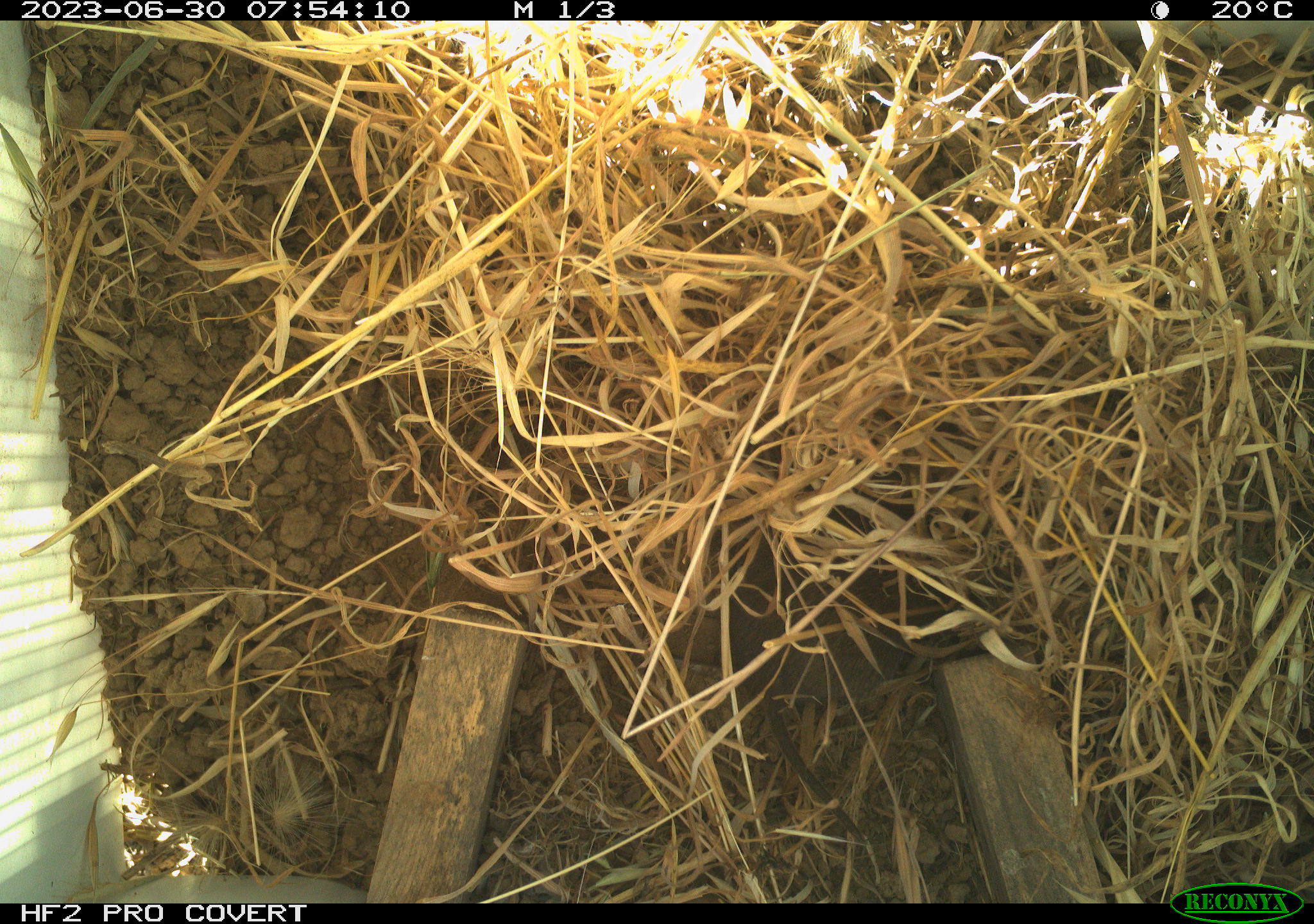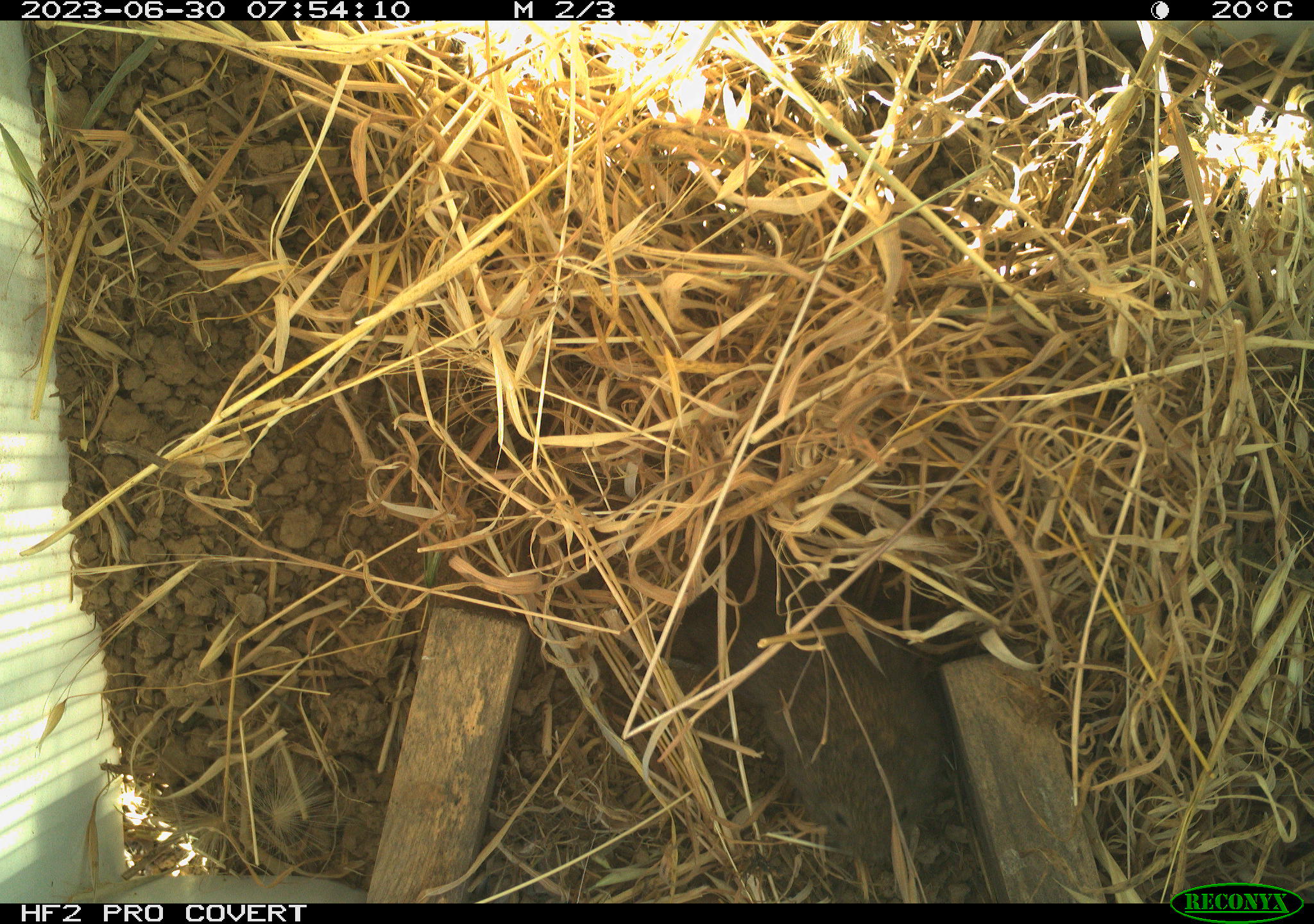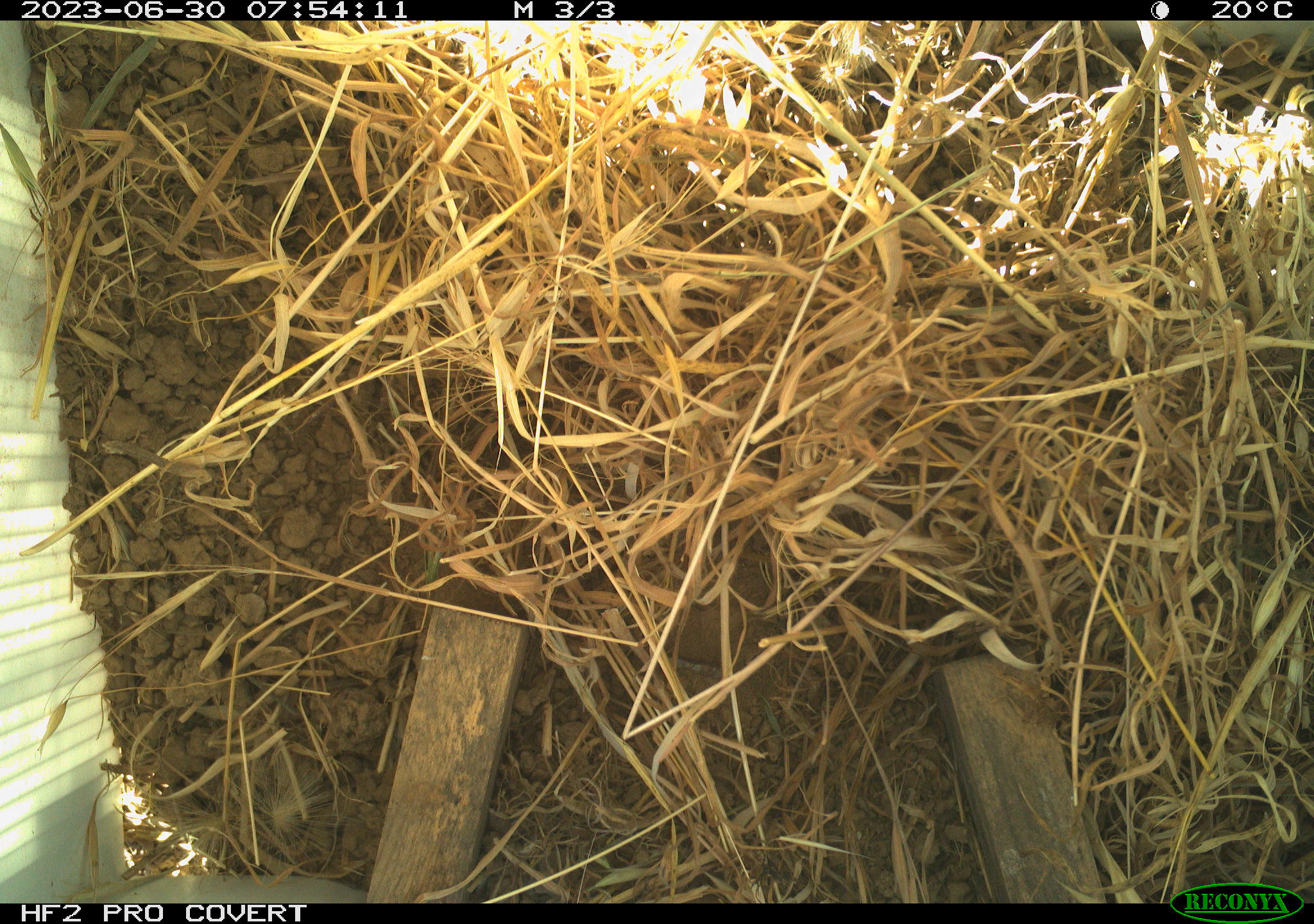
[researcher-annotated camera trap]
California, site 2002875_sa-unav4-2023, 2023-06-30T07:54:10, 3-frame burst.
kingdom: Animalia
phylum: Chordata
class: Mammalia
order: Rodentia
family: Cricetidae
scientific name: Arvicolinae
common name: voles, lemmings, and muskrats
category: arvicolinae subfamily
Arvicolinae subfamily (voles, lemmings, and muskrats) (Arvicolinae).